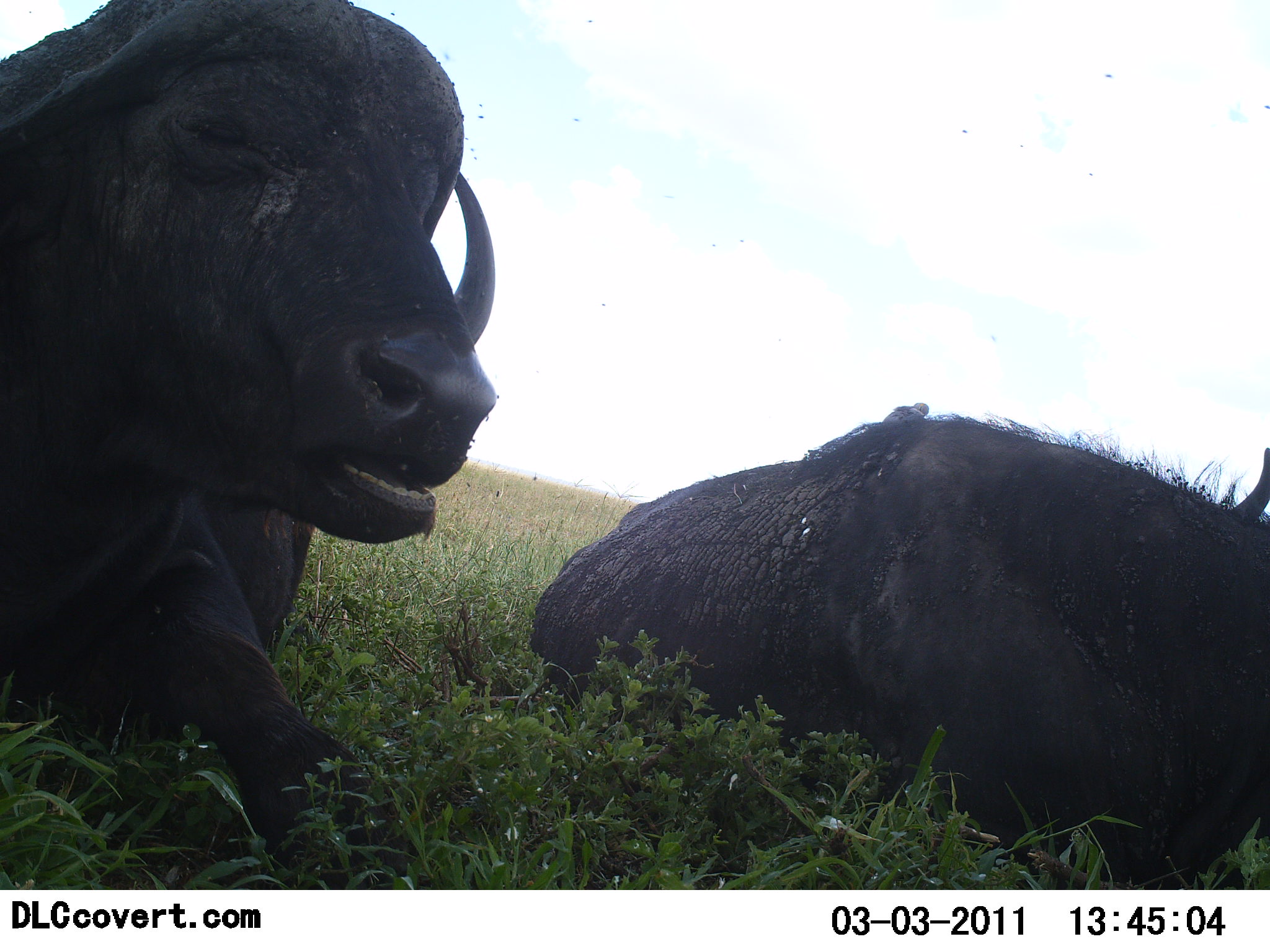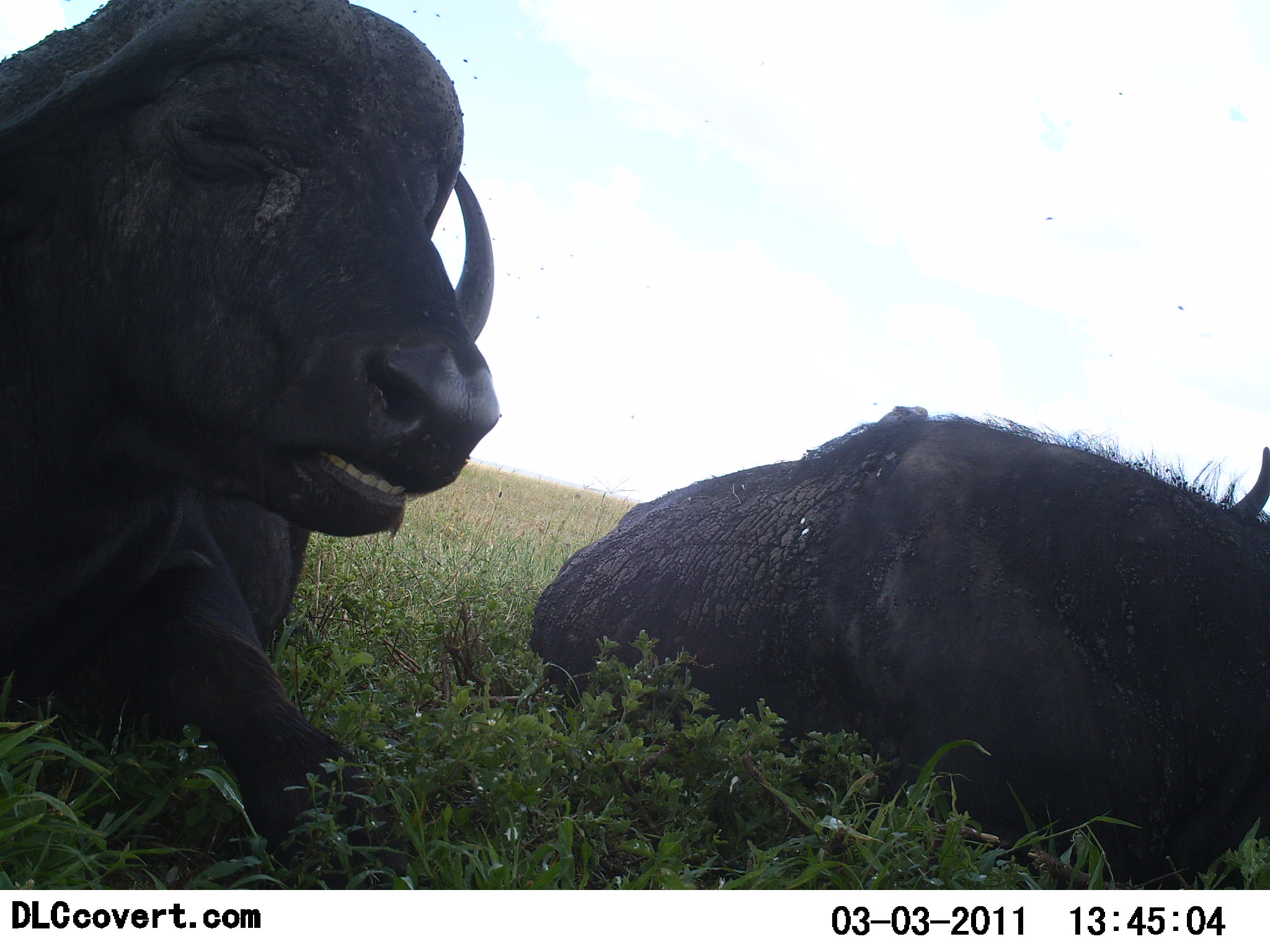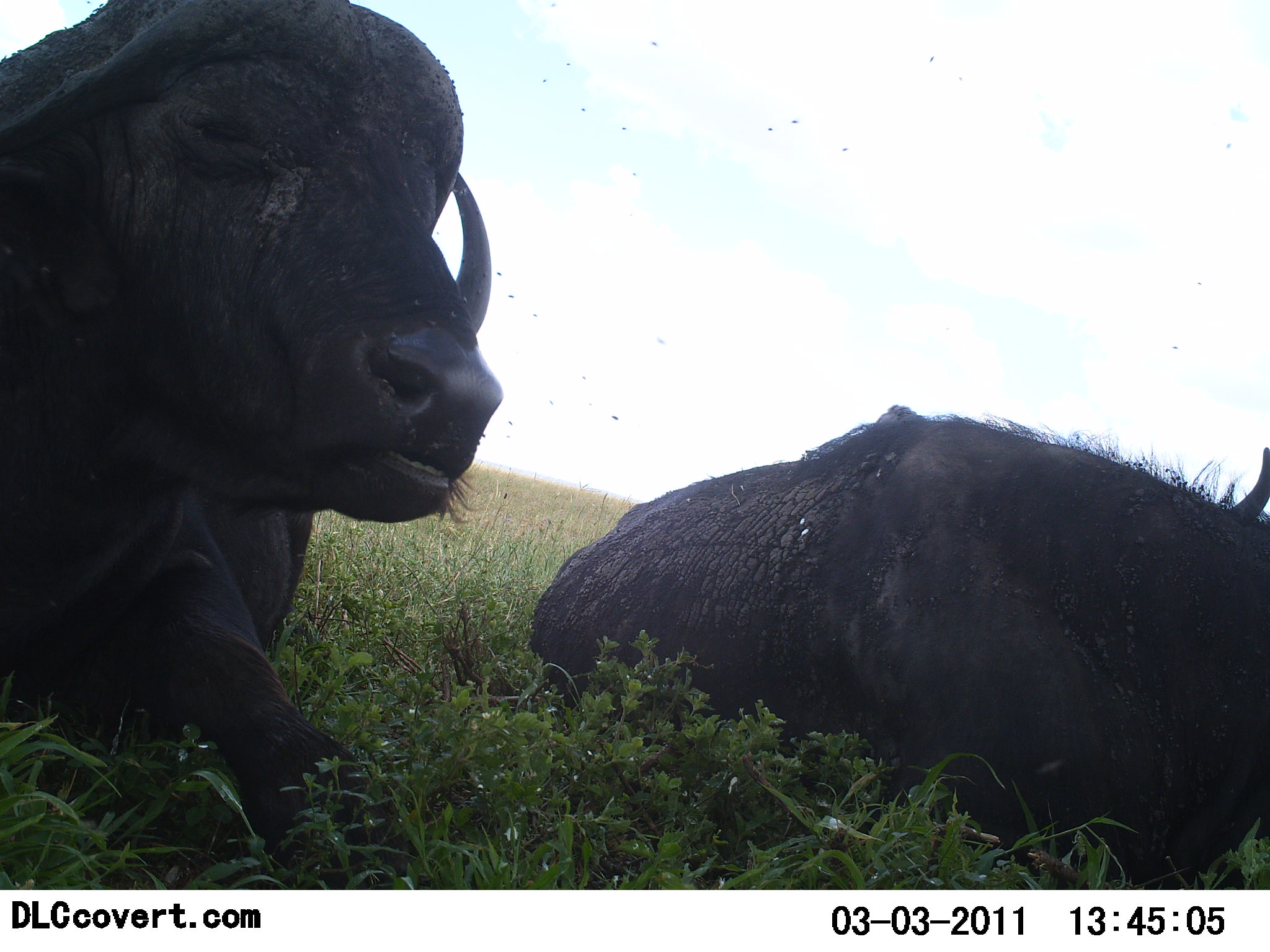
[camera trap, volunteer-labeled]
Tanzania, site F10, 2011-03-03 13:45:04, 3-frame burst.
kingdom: Animalia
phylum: Chordata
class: Mammalia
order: Artiodactyla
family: Bovidae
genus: Syncerus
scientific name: Syncerus caffer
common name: cape buffalo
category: buffalo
Buffalo (cape buffalo) (Syncerus caffer), count 2. Behavior (volunteer vote fractions): standing 0%, resting 100%, moving 0%, interacting 0%. Young present (vote fraction): 0%. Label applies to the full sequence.